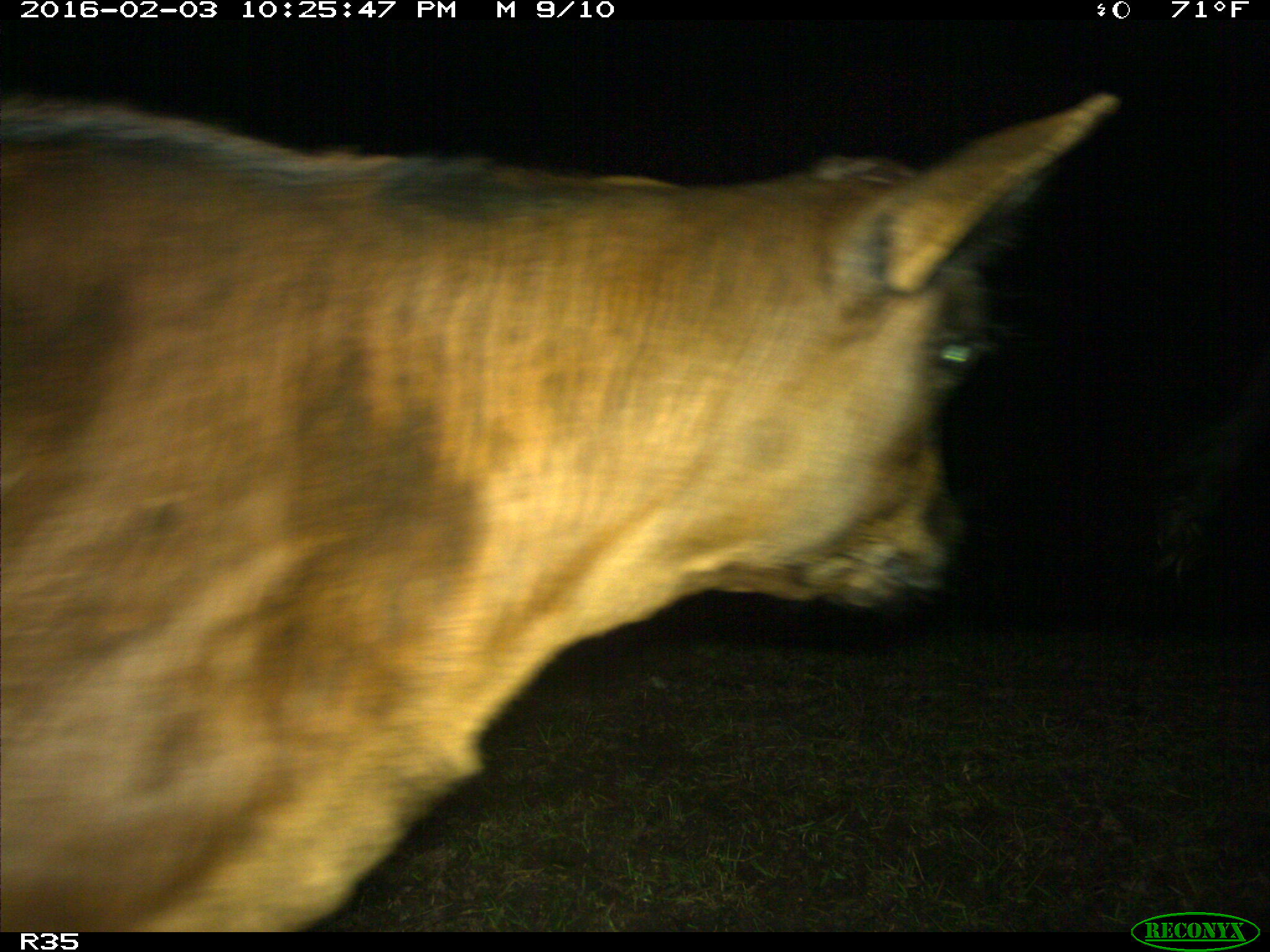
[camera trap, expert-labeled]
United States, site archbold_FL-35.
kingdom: Animalia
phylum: Chordata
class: Mammalia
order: Artiodactyla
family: Bovidae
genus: Bos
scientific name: Bos taurus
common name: domestic cow